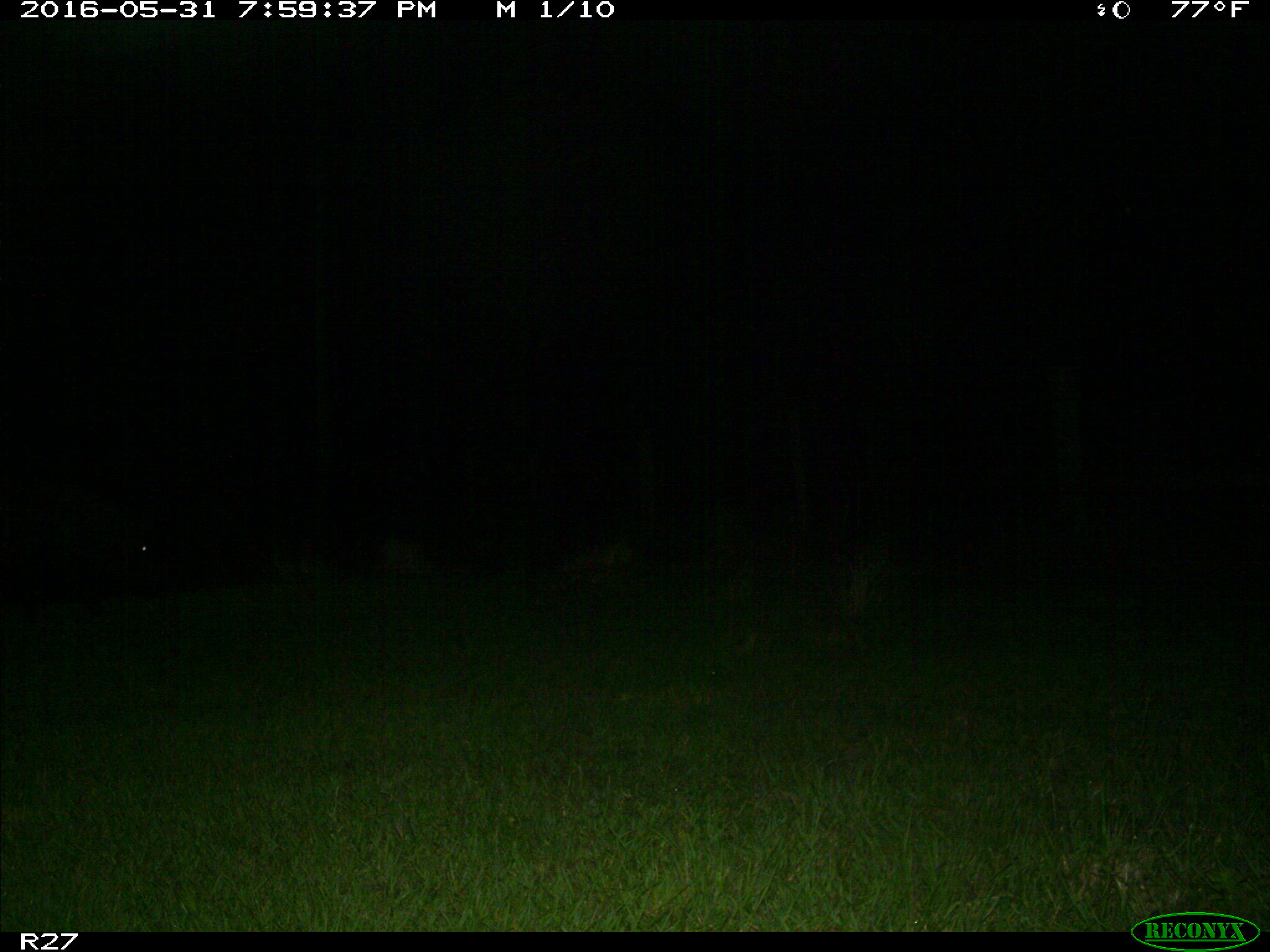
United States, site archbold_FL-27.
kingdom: Animalia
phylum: Chordata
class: Mammalia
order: Artiodactyla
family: Suidae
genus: Sus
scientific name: Sus scrofa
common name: wild boar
Sus scrofa (wild boar).